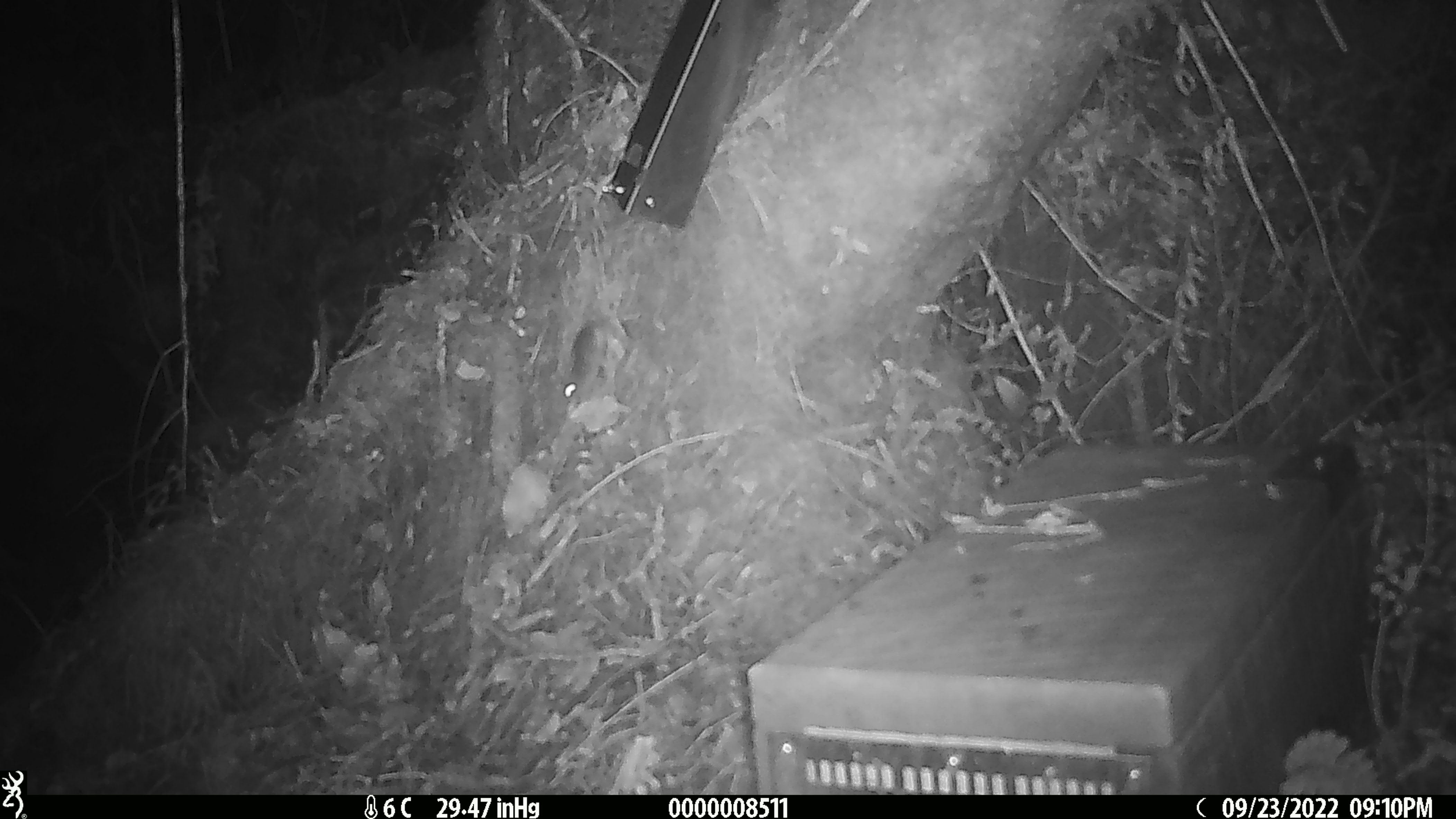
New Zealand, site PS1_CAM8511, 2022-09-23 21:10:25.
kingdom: Animalia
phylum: Chordata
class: Mammalia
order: Rodentia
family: Muridae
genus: Mus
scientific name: Mus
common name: mouse